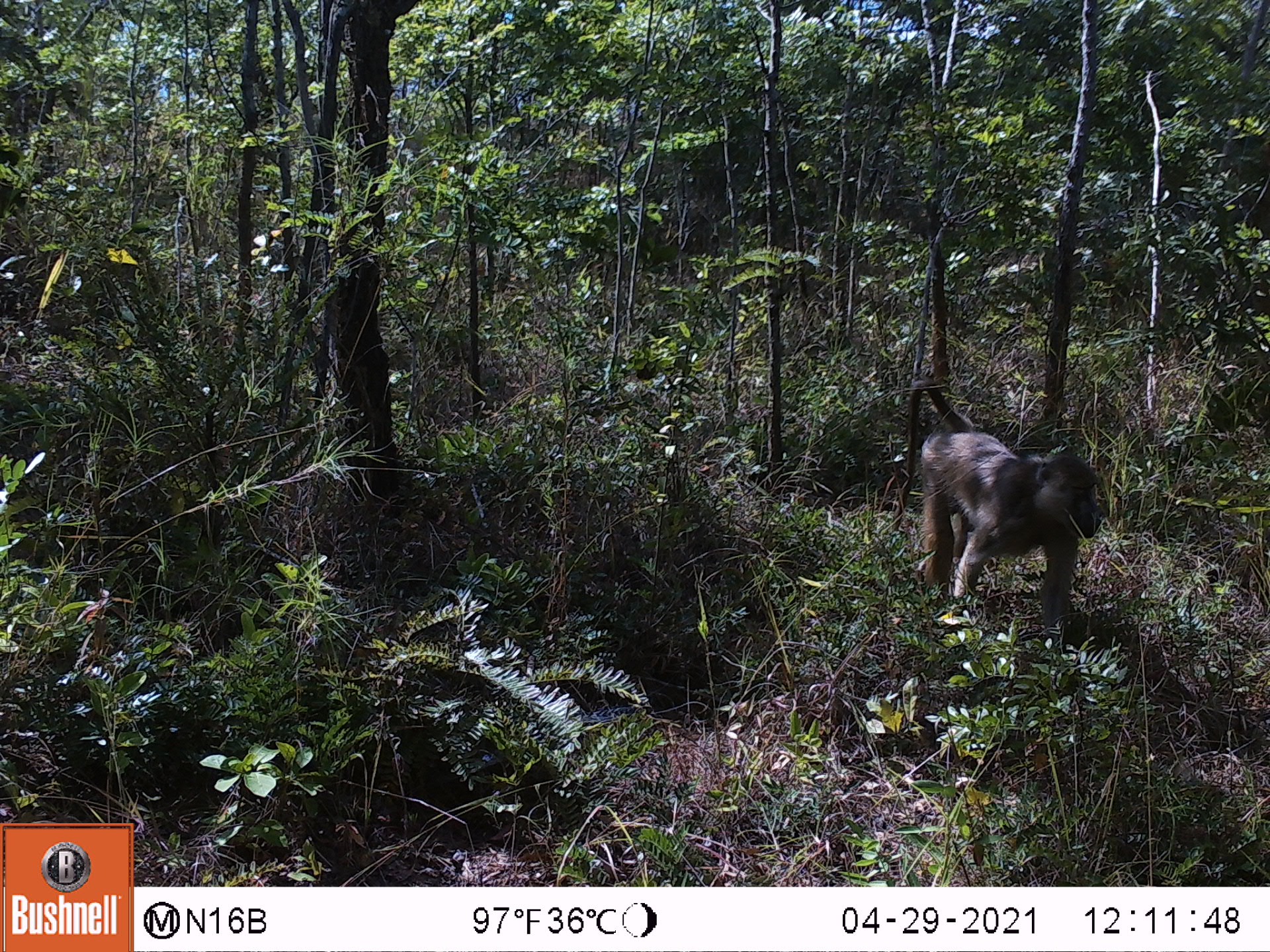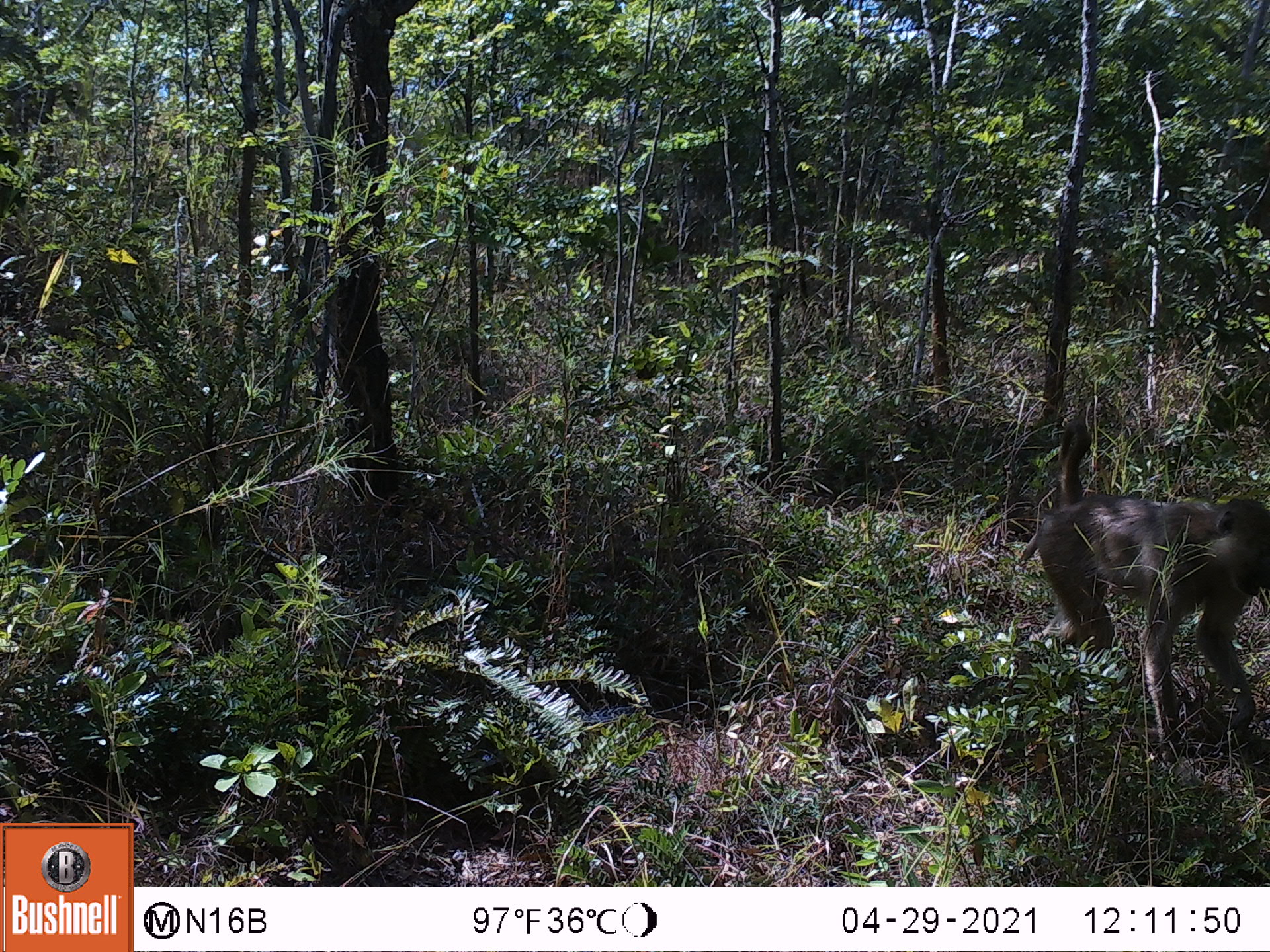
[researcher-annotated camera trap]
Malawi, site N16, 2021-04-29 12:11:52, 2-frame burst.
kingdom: Animalia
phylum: Chordata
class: Mammalia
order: Primates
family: Cercopithecidae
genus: Papio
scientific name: Papio cynocephalus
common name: yellow baboon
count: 1